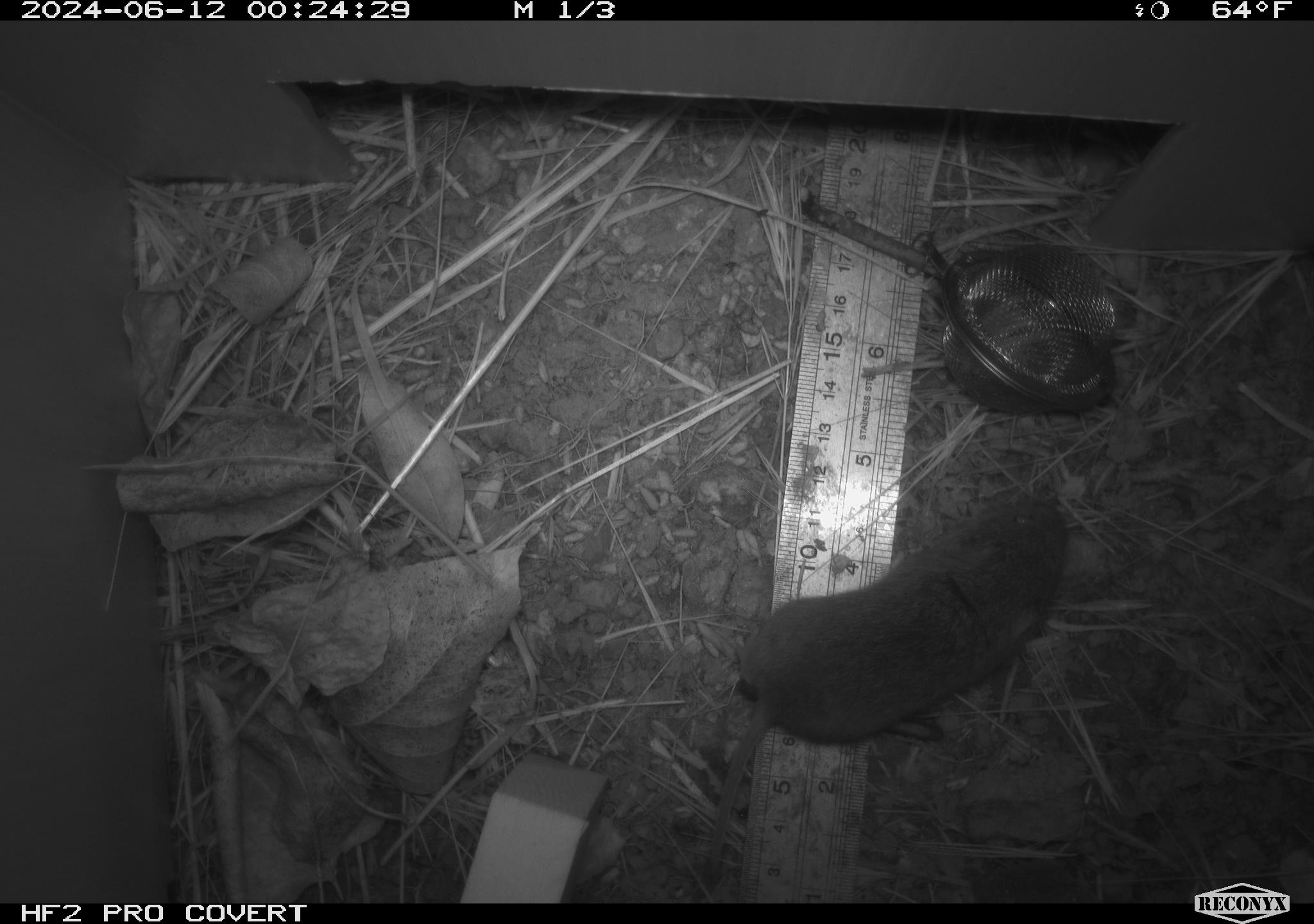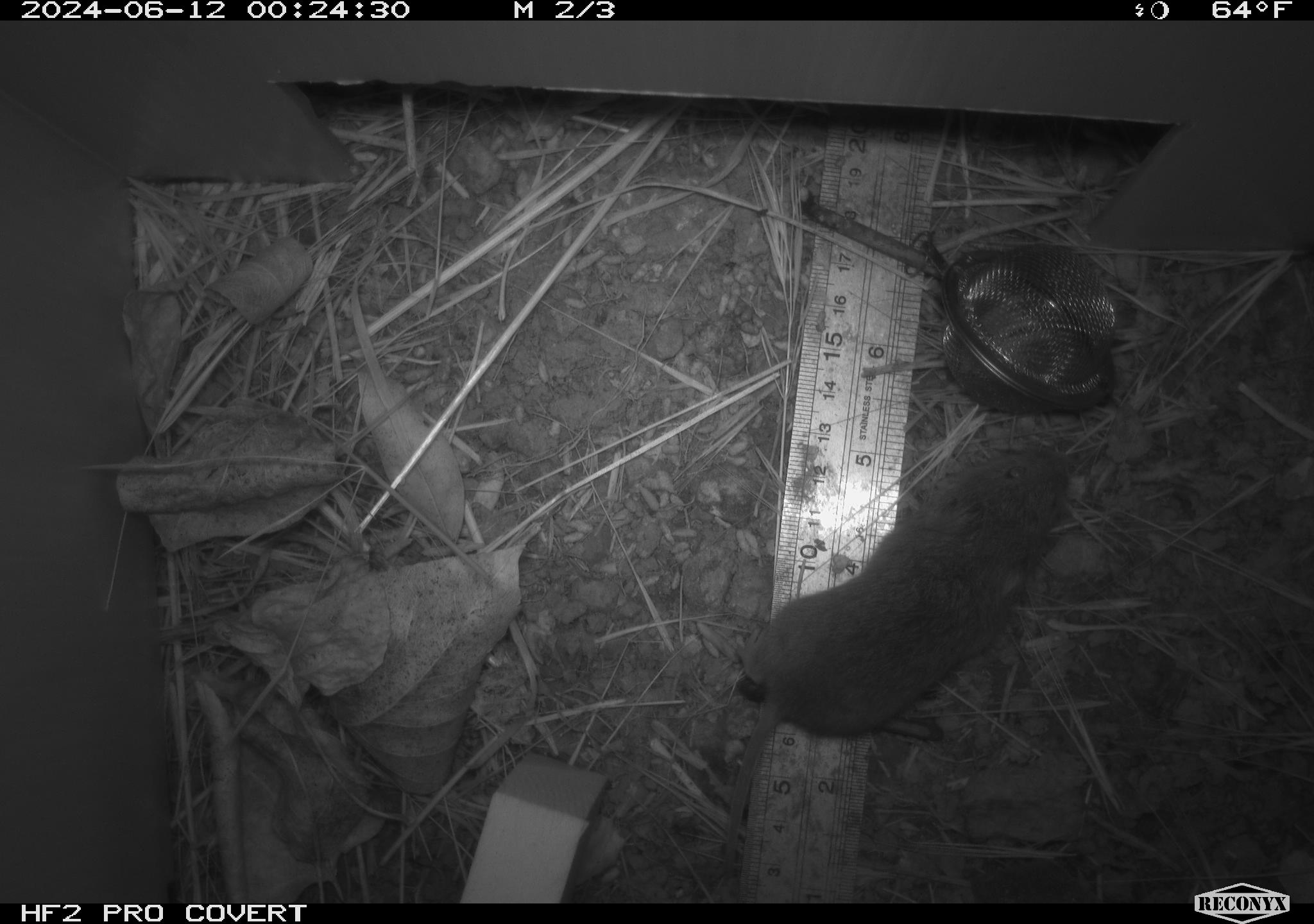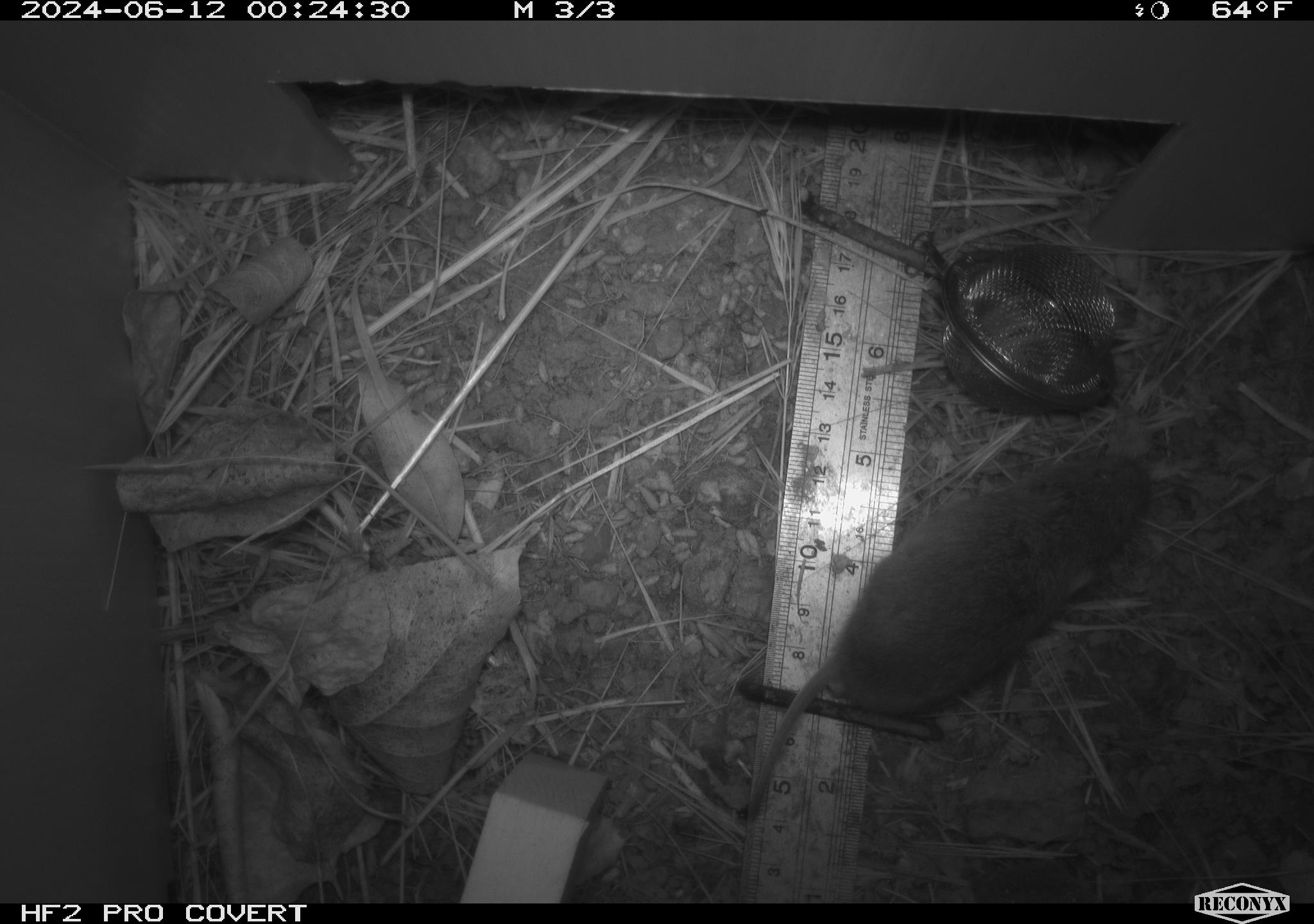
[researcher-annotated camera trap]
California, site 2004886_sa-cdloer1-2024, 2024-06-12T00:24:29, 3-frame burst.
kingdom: Animalia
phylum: Chordata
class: Mammalia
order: Rodentia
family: Cricetidae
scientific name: Arvicolinae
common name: voles, lemmings, and muskrats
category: arvicolinae subfamily